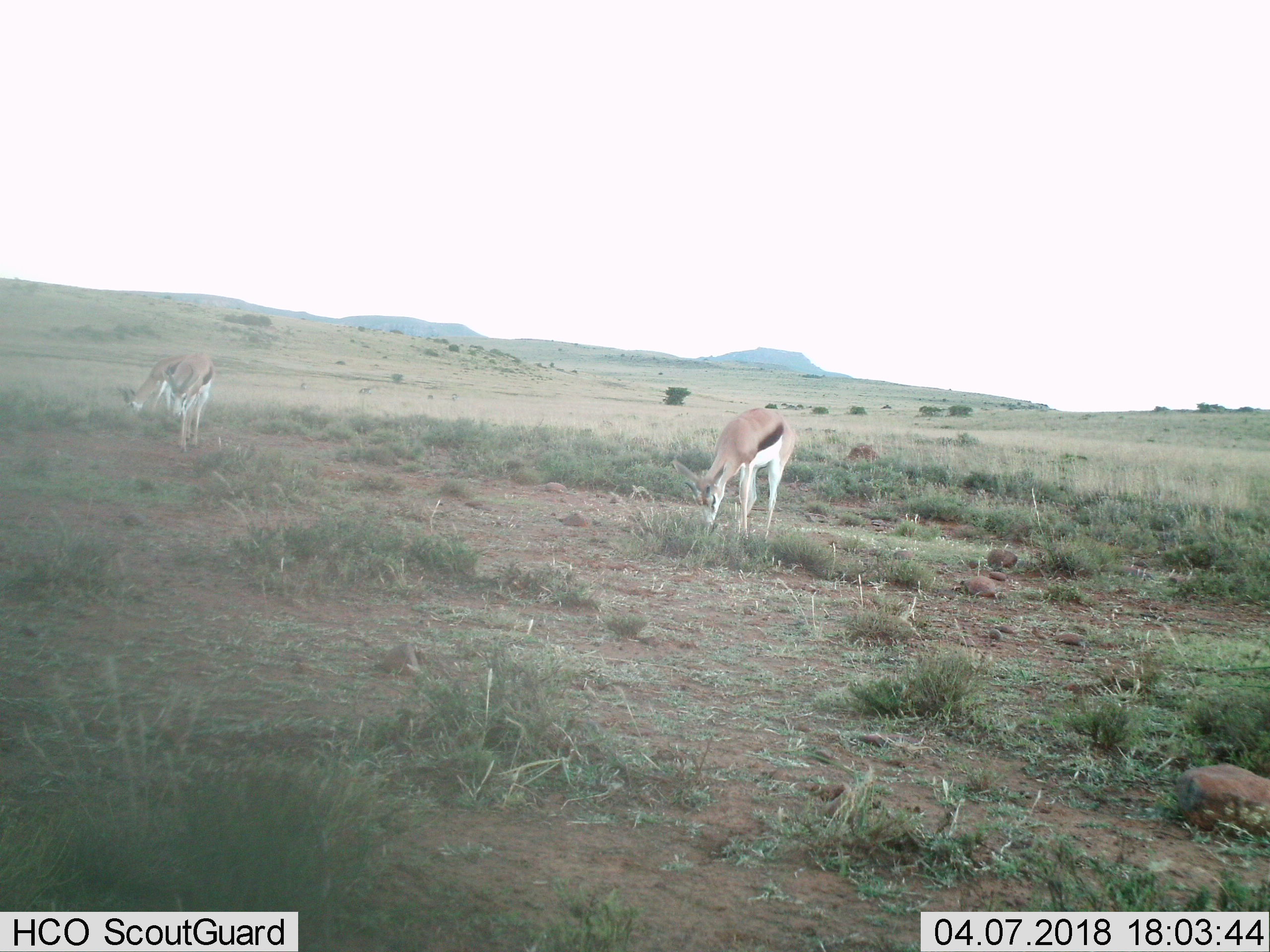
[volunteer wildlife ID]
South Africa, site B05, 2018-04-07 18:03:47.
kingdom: Animalia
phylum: Chordata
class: Mammalia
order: Artiodactyla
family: Bovidae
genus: Antidorcas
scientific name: Antidorcas marsupialis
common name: springbok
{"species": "springbok (Antidorcas marsupialis)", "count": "3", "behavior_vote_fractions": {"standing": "33%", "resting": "0%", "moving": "11%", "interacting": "0%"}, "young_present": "0%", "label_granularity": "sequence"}